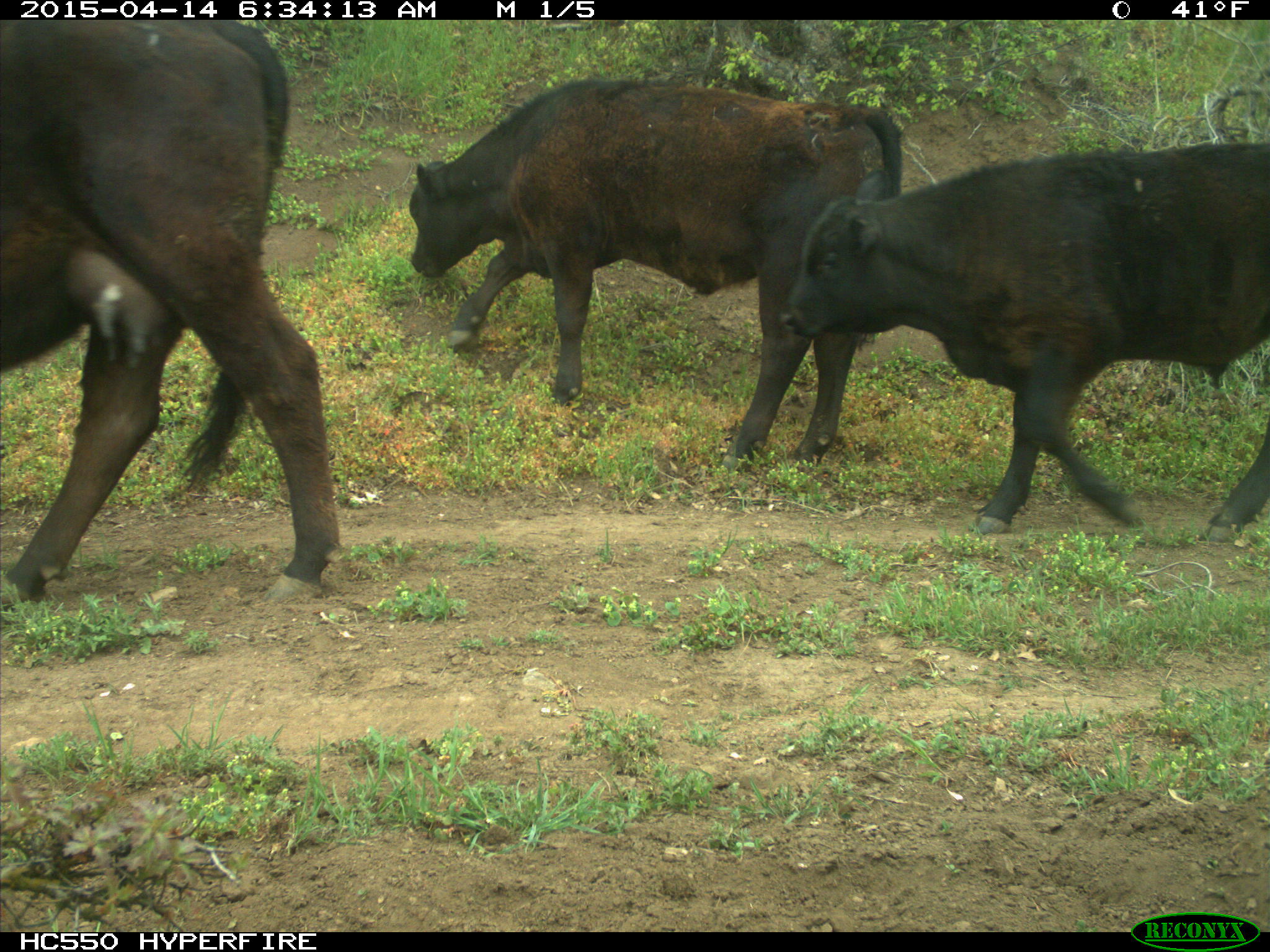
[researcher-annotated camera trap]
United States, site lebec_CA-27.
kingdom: Animalia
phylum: Chordata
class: Mammalia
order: Artiodactyla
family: Bovidae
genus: Bos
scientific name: Bos taurus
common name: domestic cow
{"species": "Bos taurus (domestic cow)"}